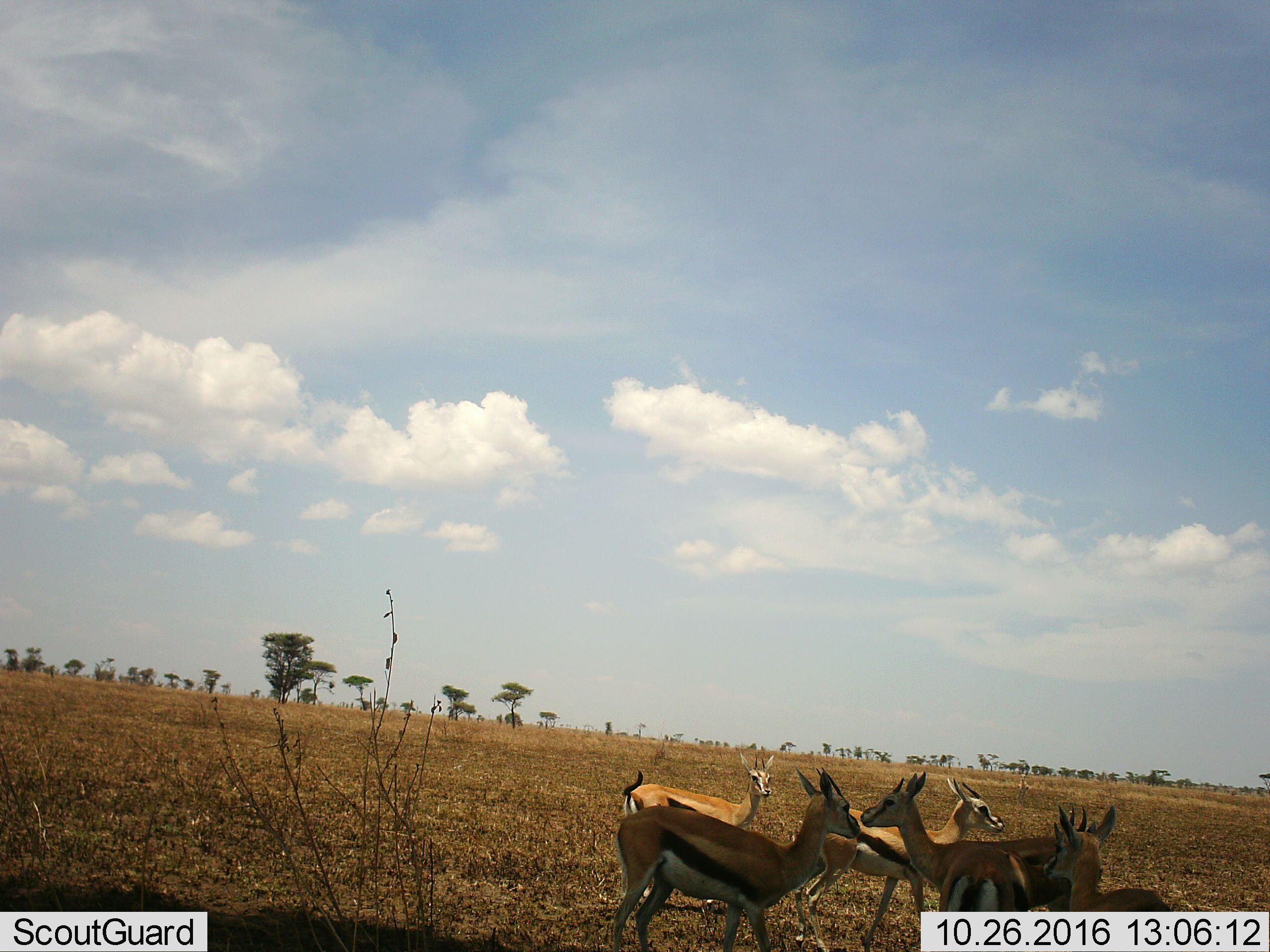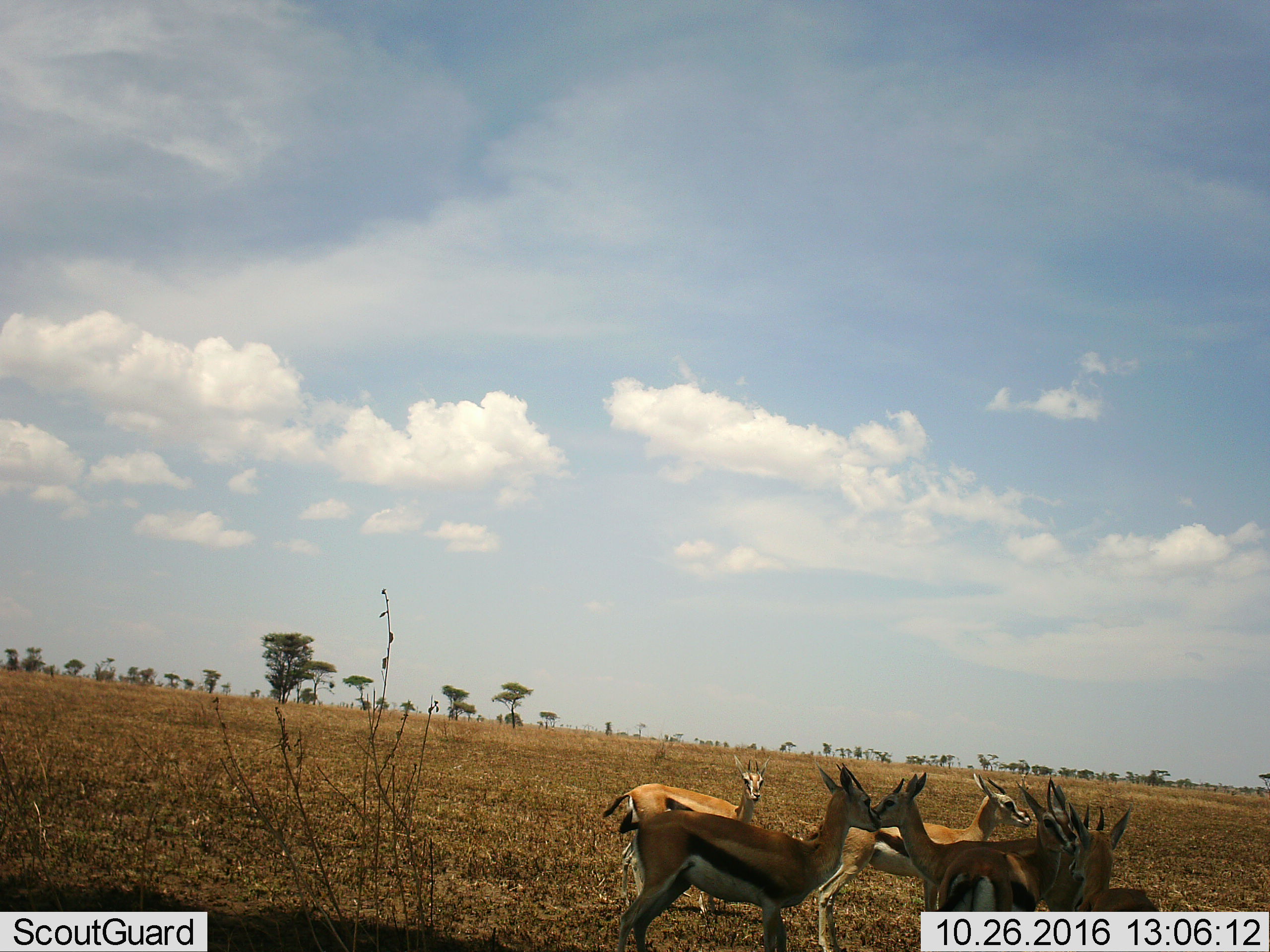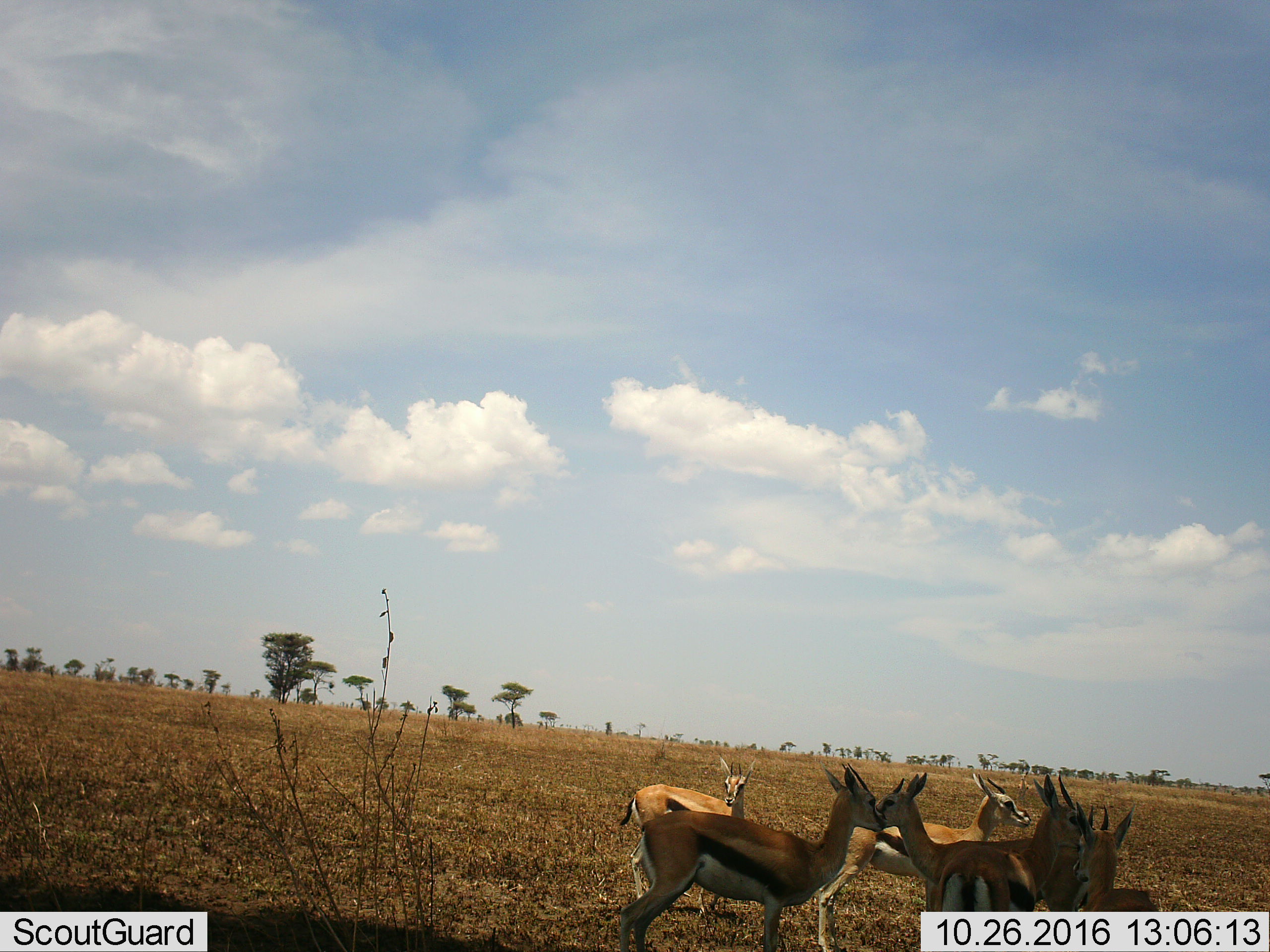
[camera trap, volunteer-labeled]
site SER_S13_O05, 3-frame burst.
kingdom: Animalia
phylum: Chordata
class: Mammalia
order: Artiodactyla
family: Bovidae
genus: Eudorcas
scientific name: Eudorcas thomsonii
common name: thomson's gazelle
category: gazellethomsons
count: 6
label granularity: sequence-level